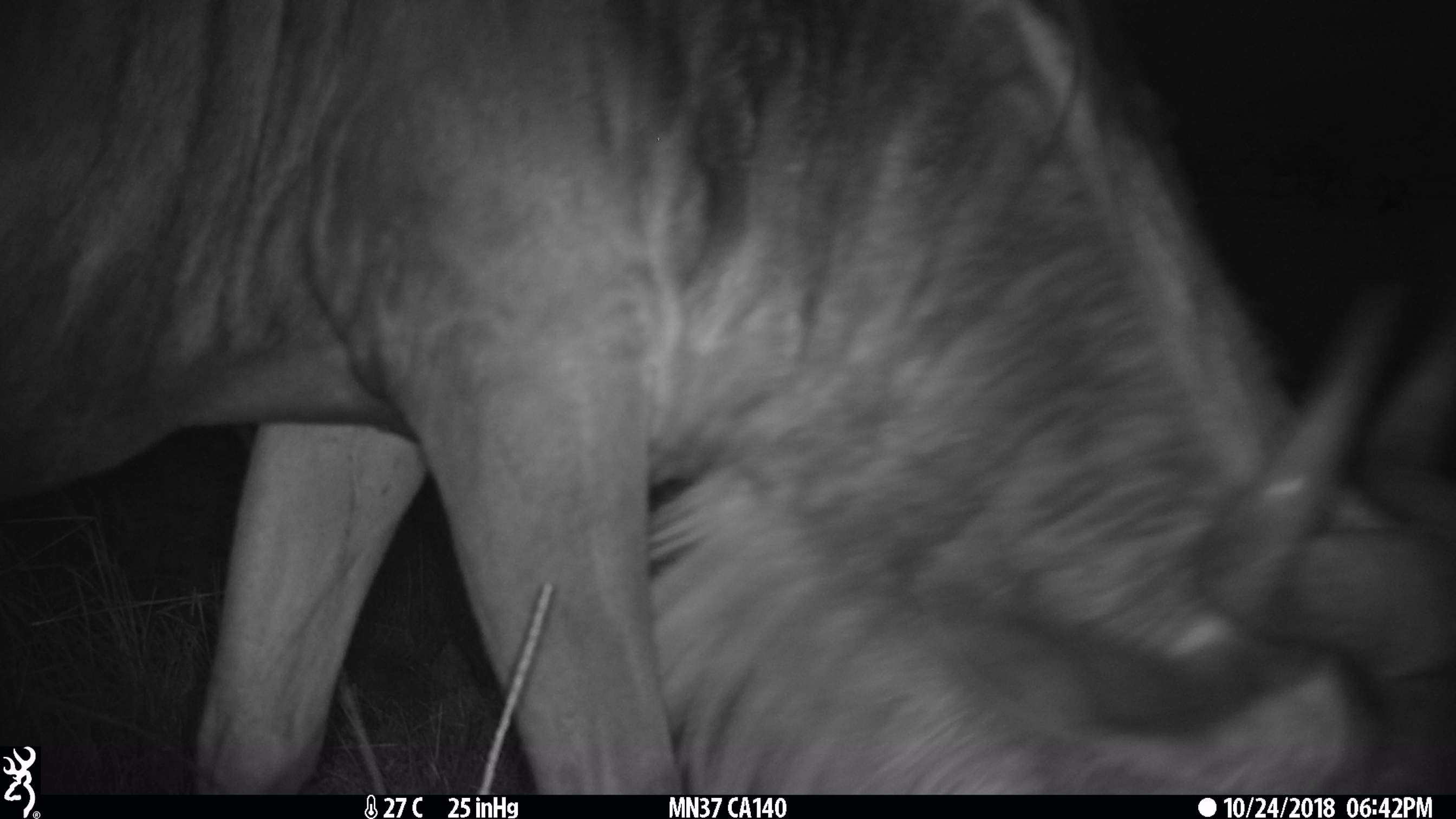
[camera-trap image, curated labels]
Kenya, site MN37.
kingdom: Animalia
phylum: Chordata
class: Mammalia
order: Artiodactyla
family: Bovidae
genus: Connochaetes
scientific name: Connochaetes taurinus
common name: blue wildebeest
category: wildebeest